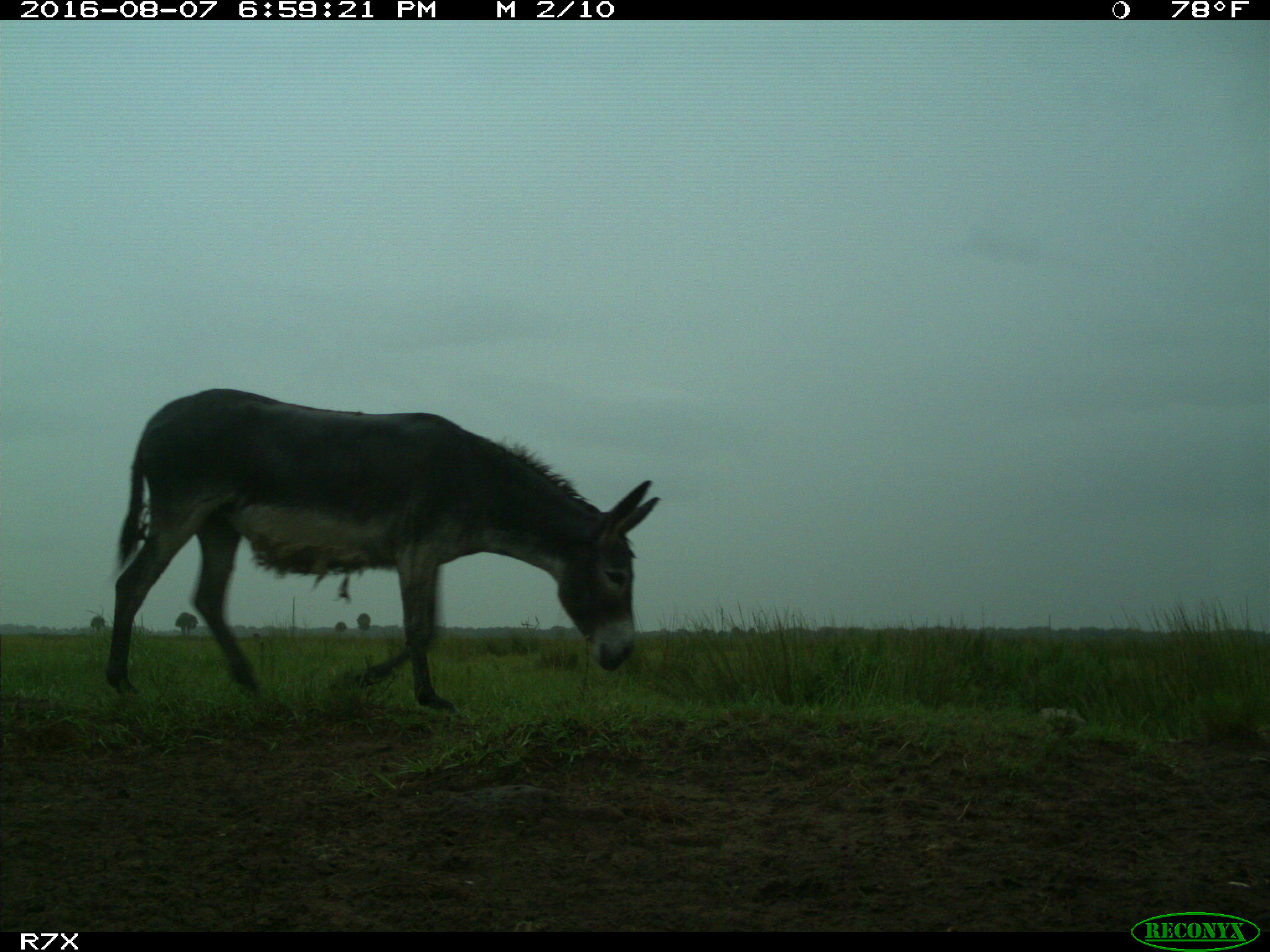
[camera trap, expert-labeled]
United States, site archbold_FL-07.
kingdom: Animalia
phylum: Chordata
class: Mammalia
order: Perissodactyla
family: Equidae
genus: Equus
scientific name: Equus africanus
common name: african wild ass